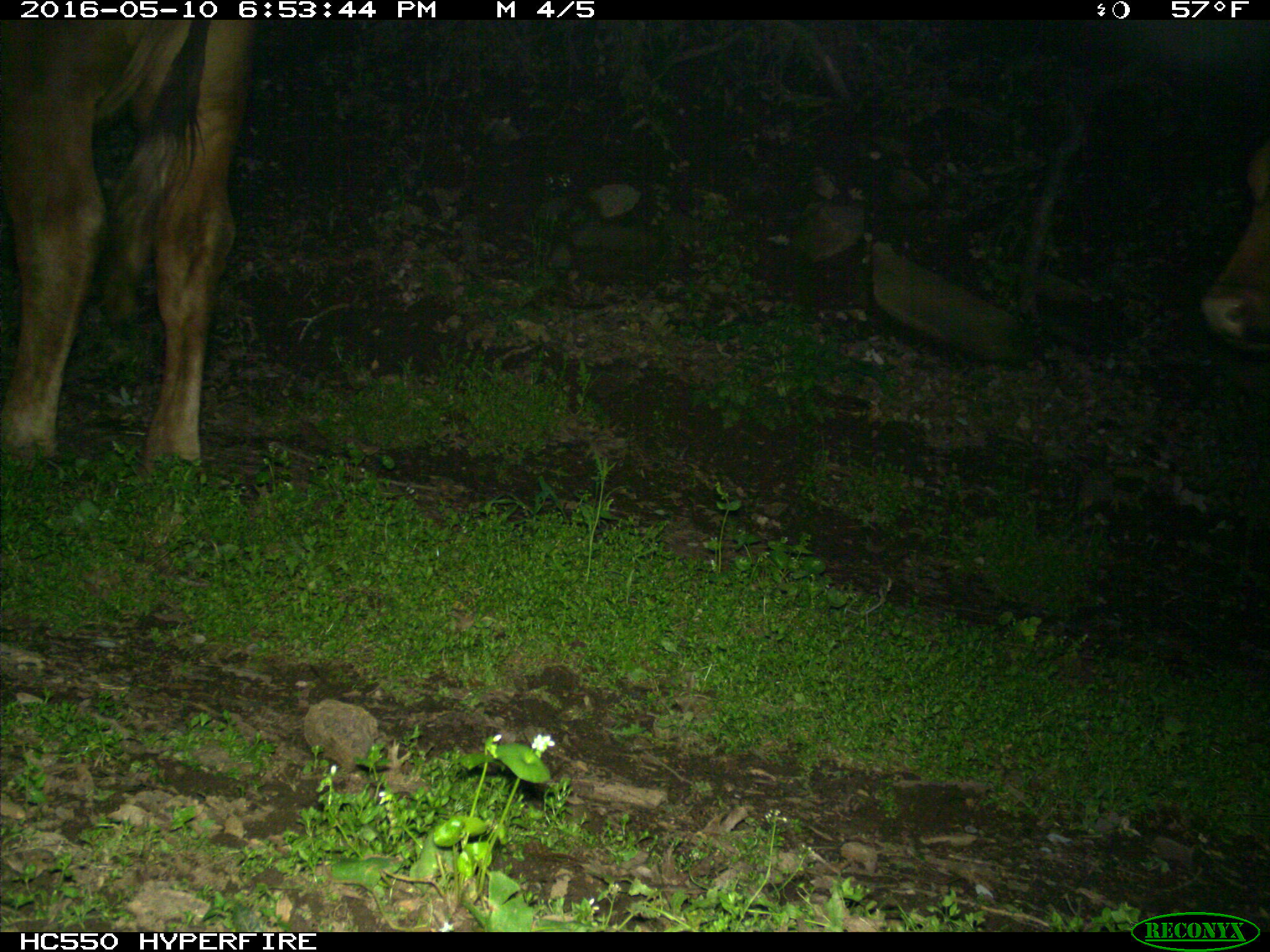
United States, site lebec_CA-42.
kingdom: Animalia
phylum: Chordata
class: Mammalia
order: Artiodactyla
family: Bovidae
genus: Bos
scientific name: Bos taurus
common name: domestic cow